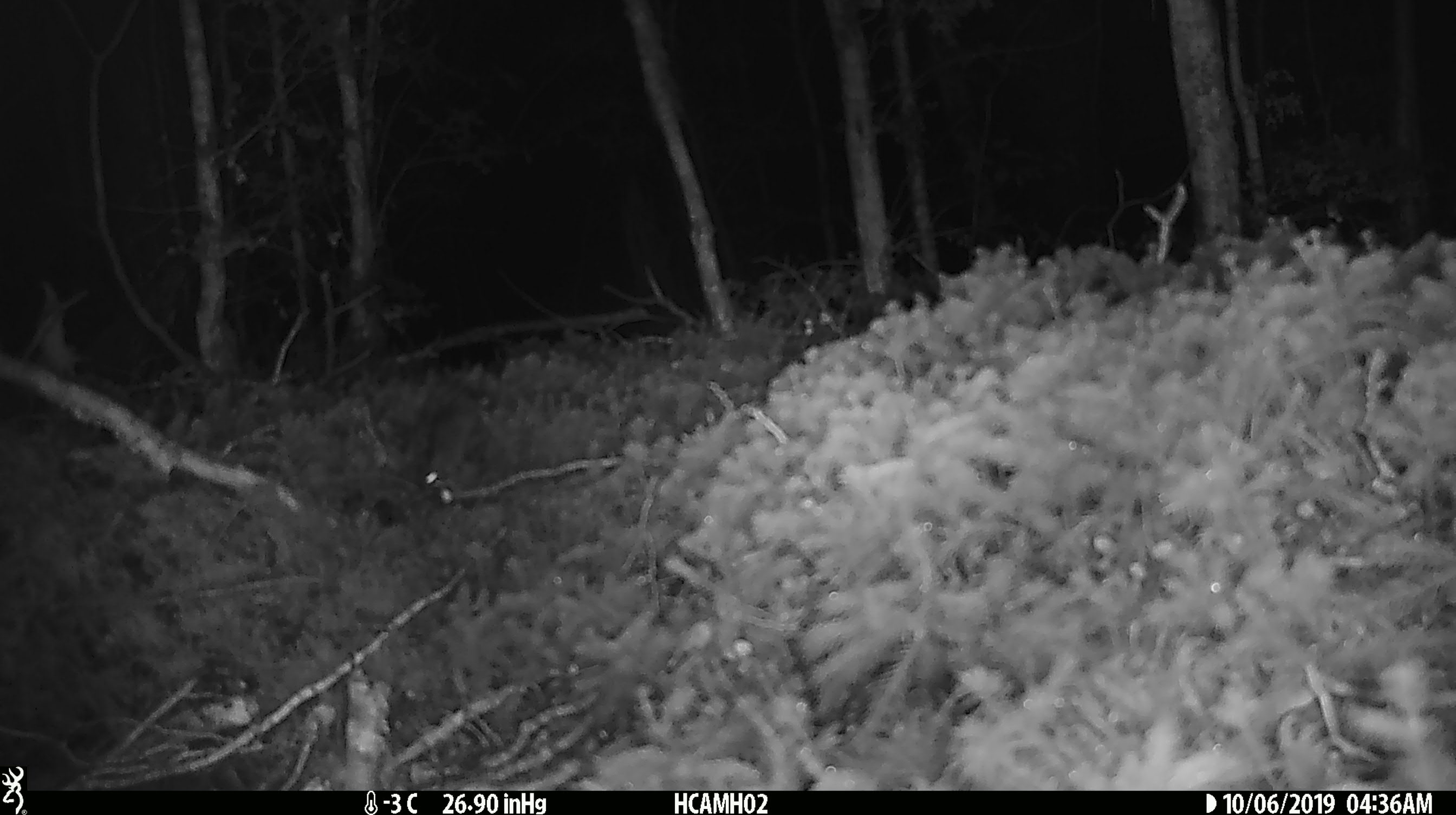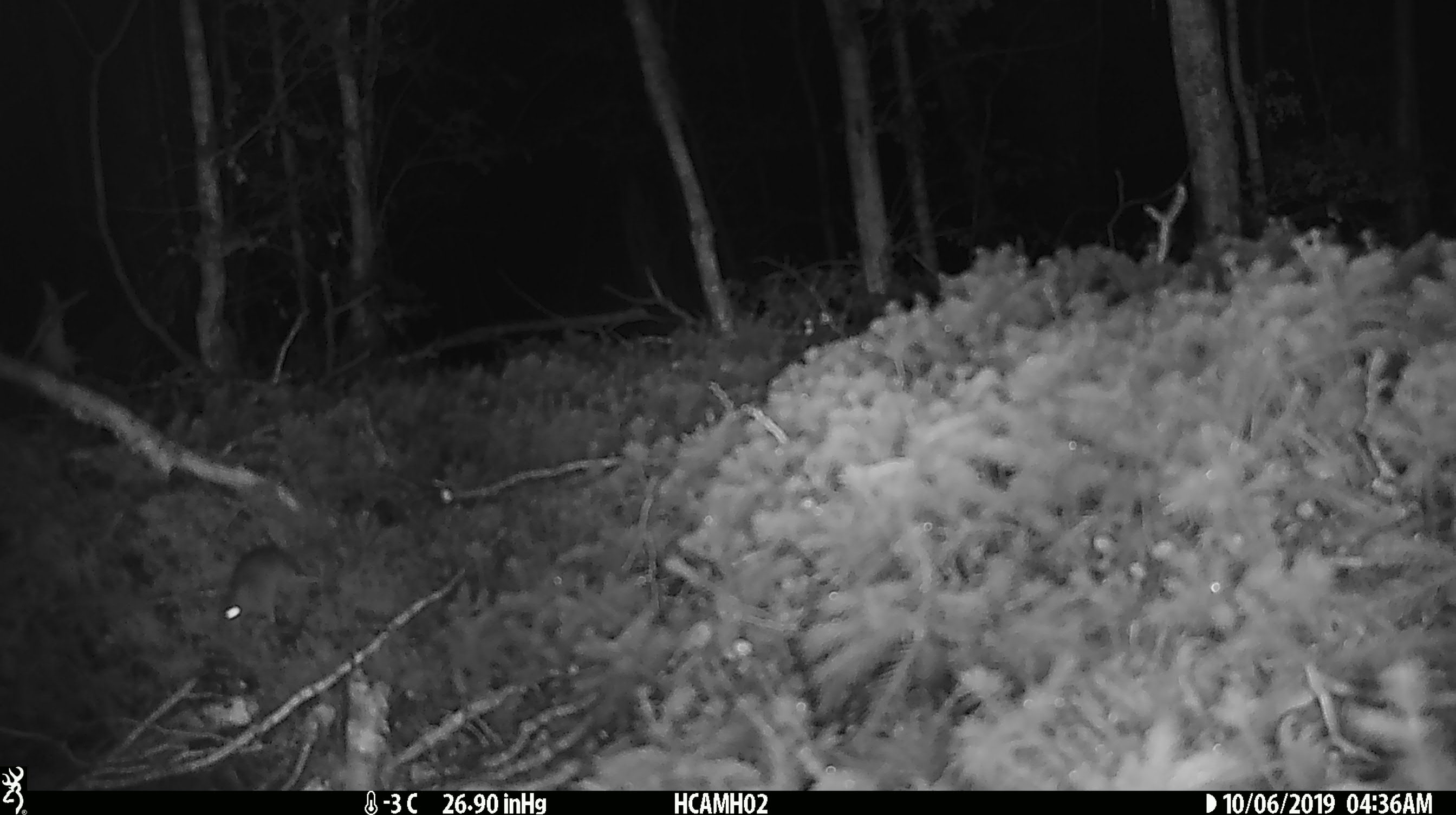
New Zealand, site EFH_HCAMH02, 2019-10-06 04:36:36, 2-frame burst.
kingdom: Animalia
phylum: Chordata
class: Mammalia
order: Rodentia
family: Muridae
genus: Mus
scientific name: Mus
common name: mouse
Mouse (Mus).